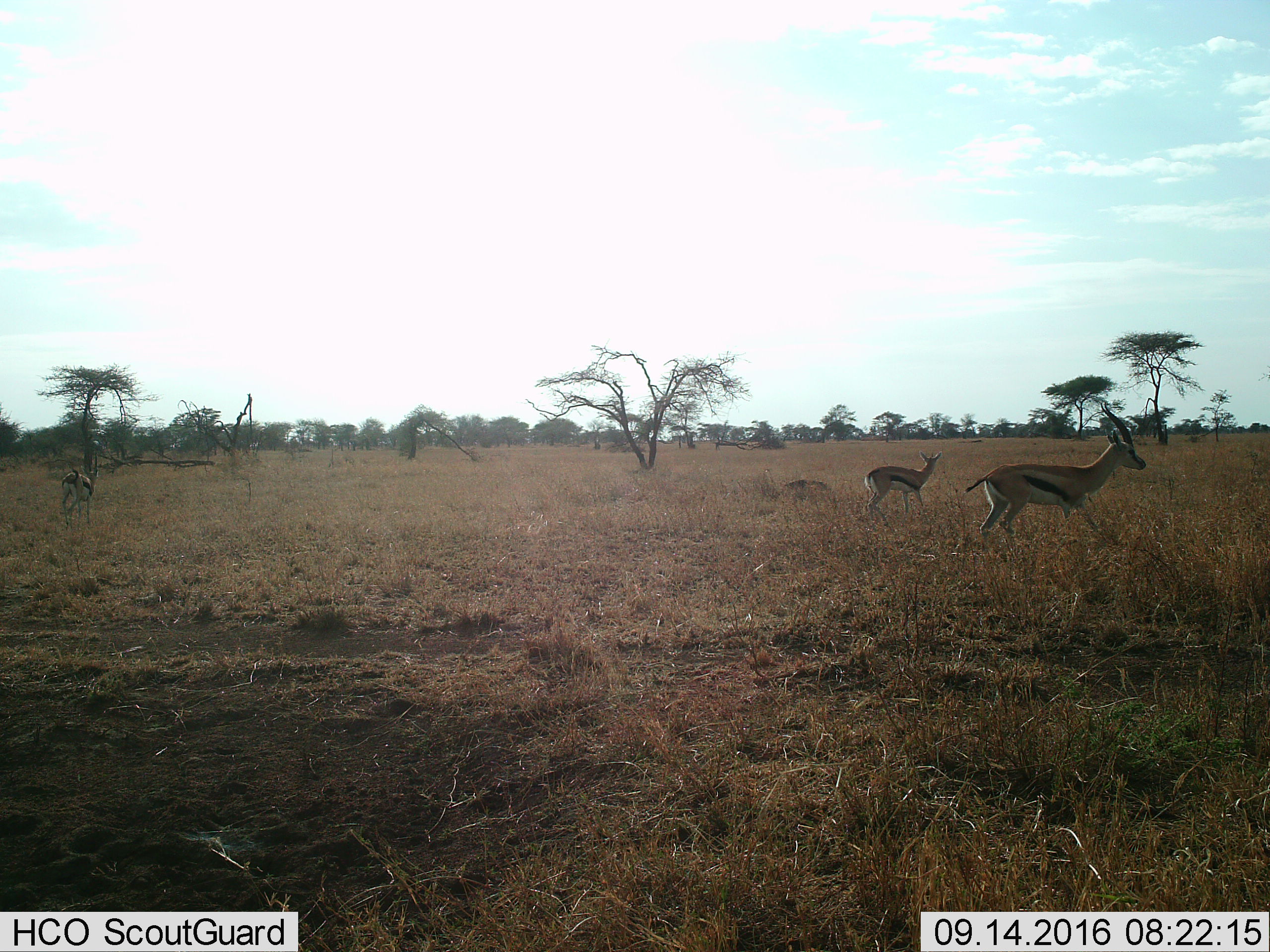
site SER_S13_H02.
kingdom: Animalia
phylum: Chordata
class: Mammalia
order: Artiodactyla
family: Bovidae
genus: Eudorcas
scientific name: Eudorcas thomsonii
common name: thomson's gazelle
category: gazellethomsons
Gazellethomsons (thomson's gazelle) (Eudorcas thomsonii), count 3. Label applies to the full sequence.